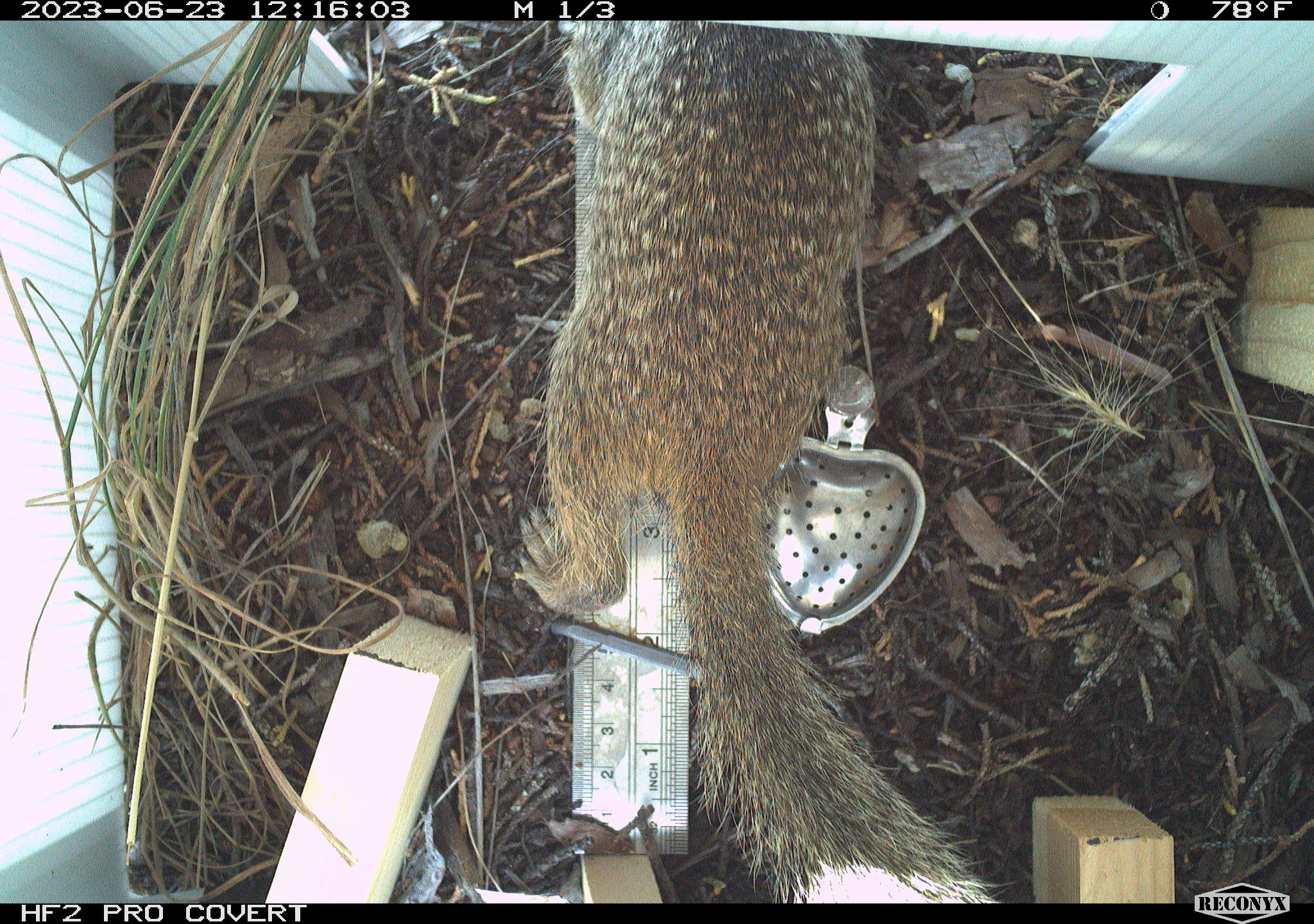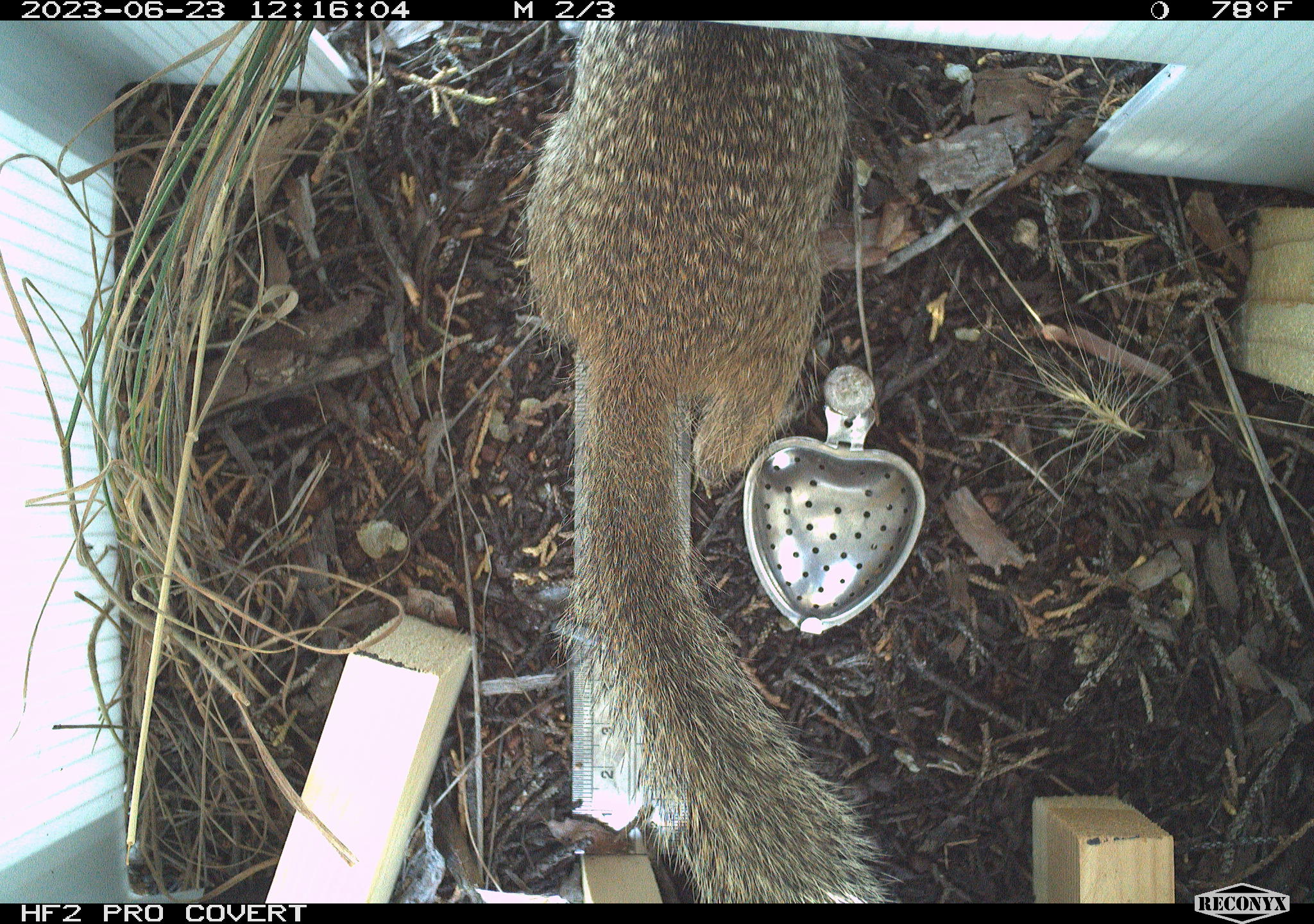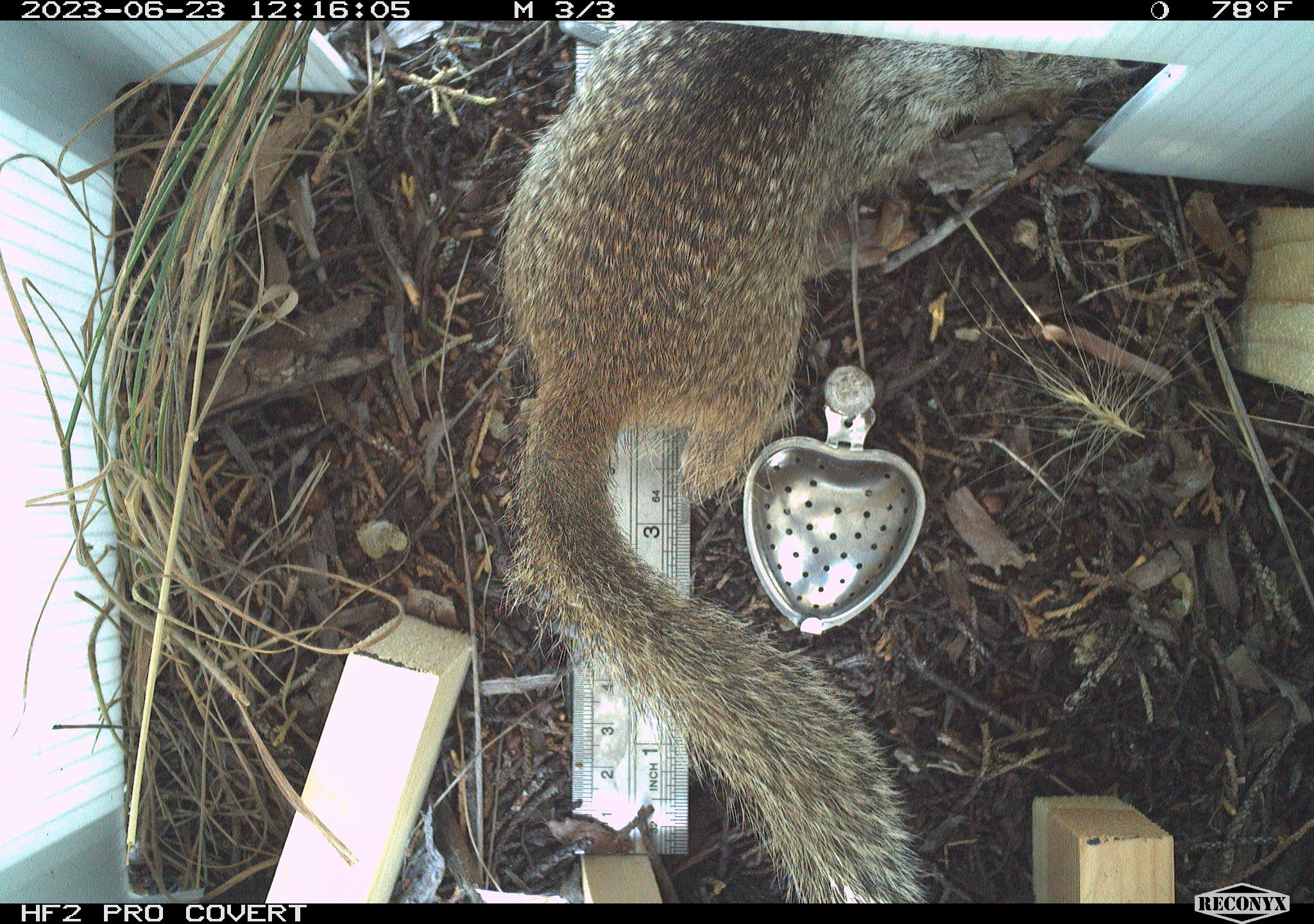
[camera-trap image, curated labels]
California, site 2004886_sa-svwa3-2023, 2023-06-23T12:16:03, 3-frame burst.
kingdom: Animalia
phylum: Chordata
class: Mammalia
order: Rodentia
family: Sciuridae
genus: Otospermophilus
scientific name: Otospermophilus beecheyi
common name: california ground squirrel